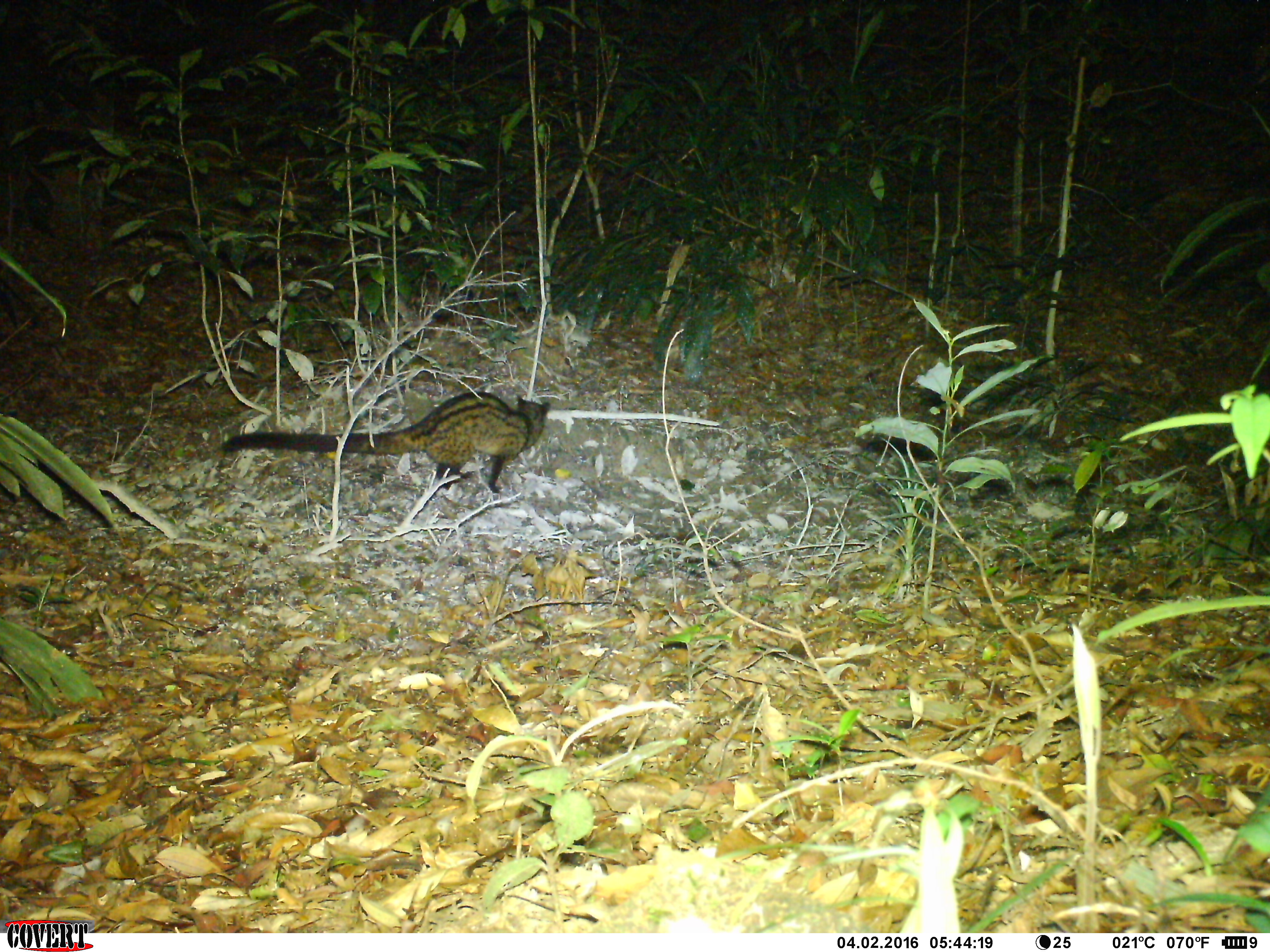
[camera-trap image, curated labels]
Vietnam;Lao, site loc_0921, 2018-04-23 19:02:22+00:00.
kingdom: Animalia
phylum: Chordata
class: Mammalia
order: Carnivora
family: Viverridae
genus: Paradoxurus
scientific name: Paradoxurus hermaphroditus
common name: common palm civet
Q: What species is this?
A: Common palm civet (Paradoxurus hermaphroditus).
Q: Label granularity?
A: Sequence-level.